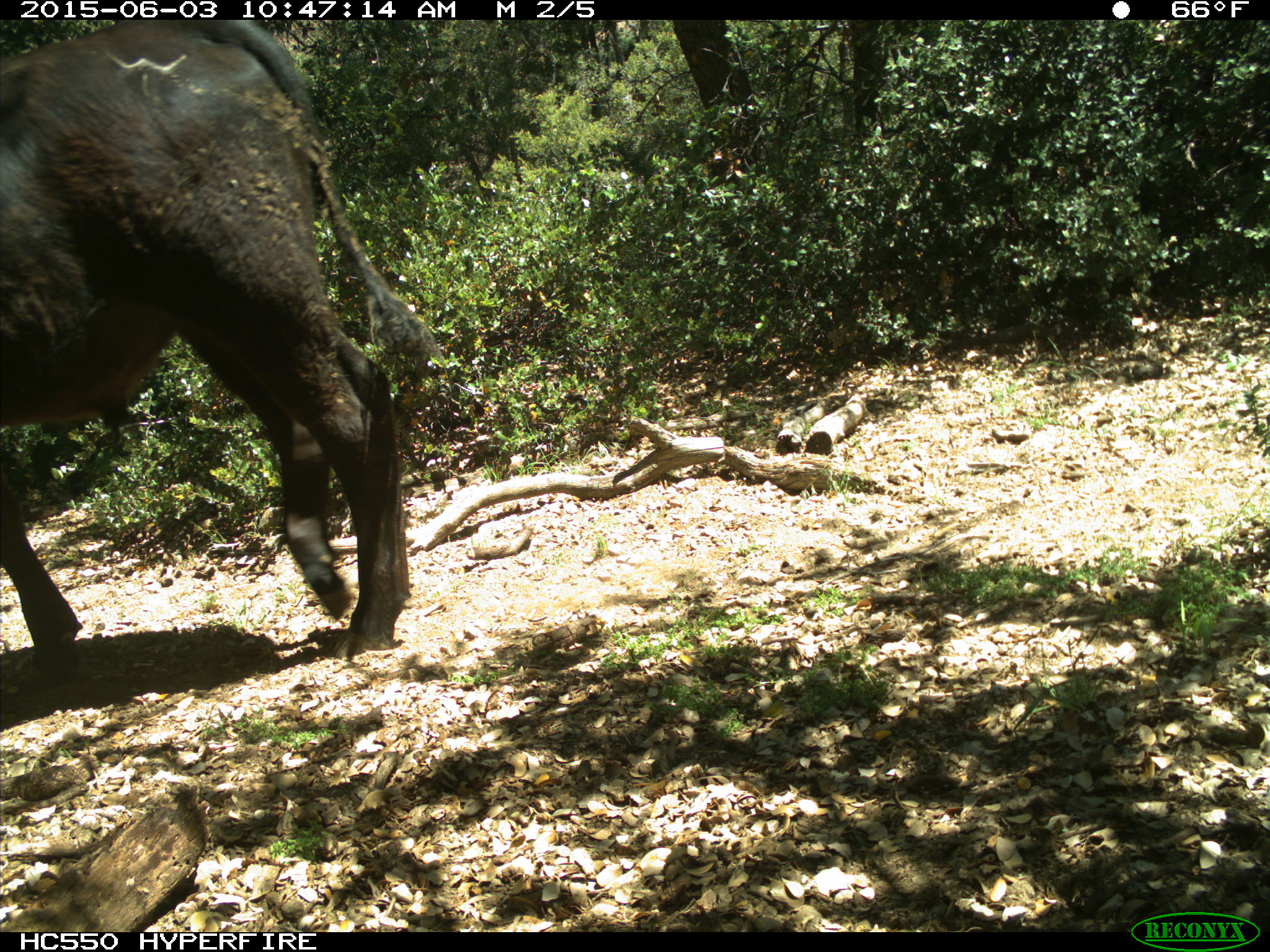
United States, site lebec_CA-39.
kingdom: Animalia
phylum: Chordata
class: Mammalia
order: Artiodactyla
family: Bovidae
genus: Bos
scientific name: Bos taurus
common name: domestic cow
Bos taurus (domestic cow).